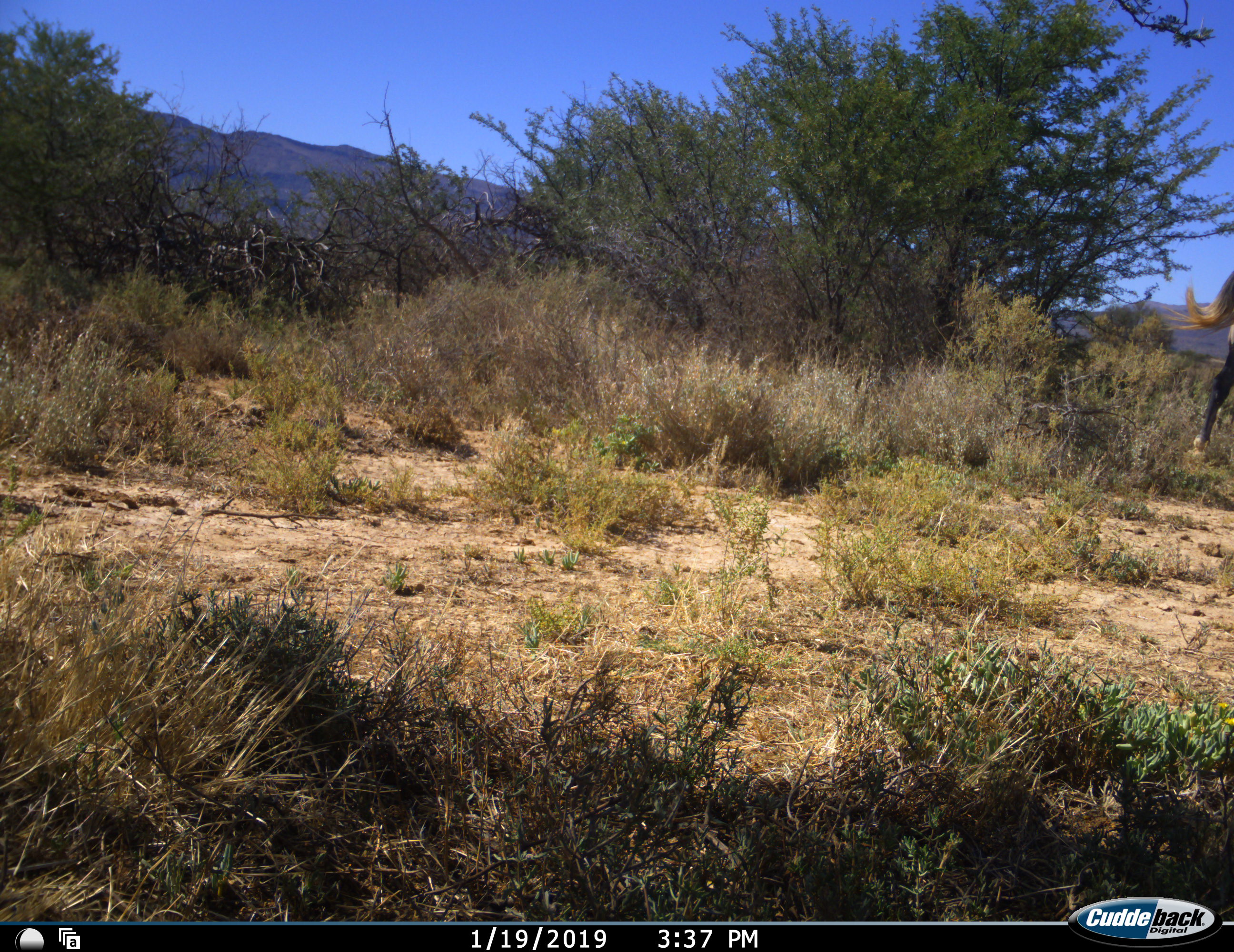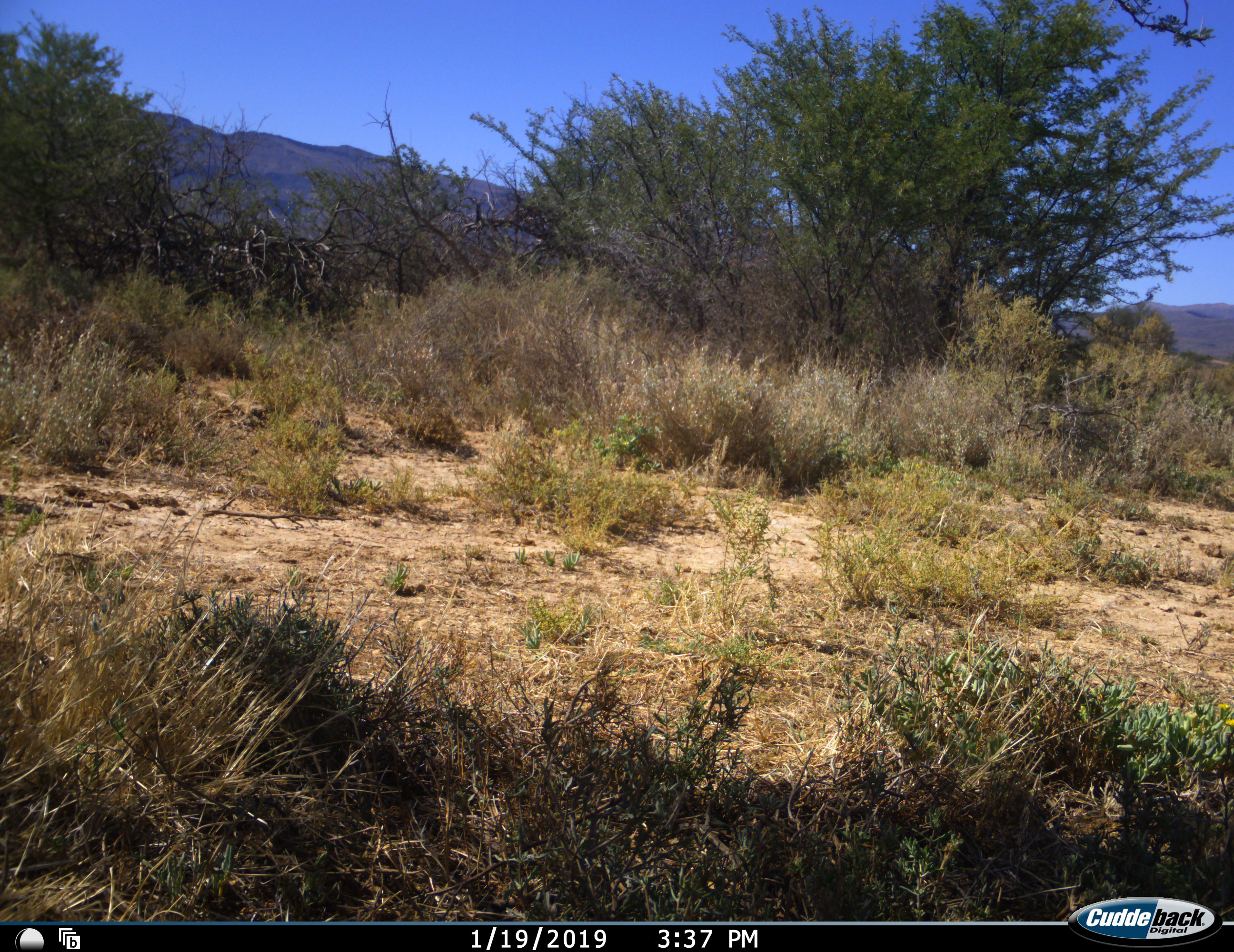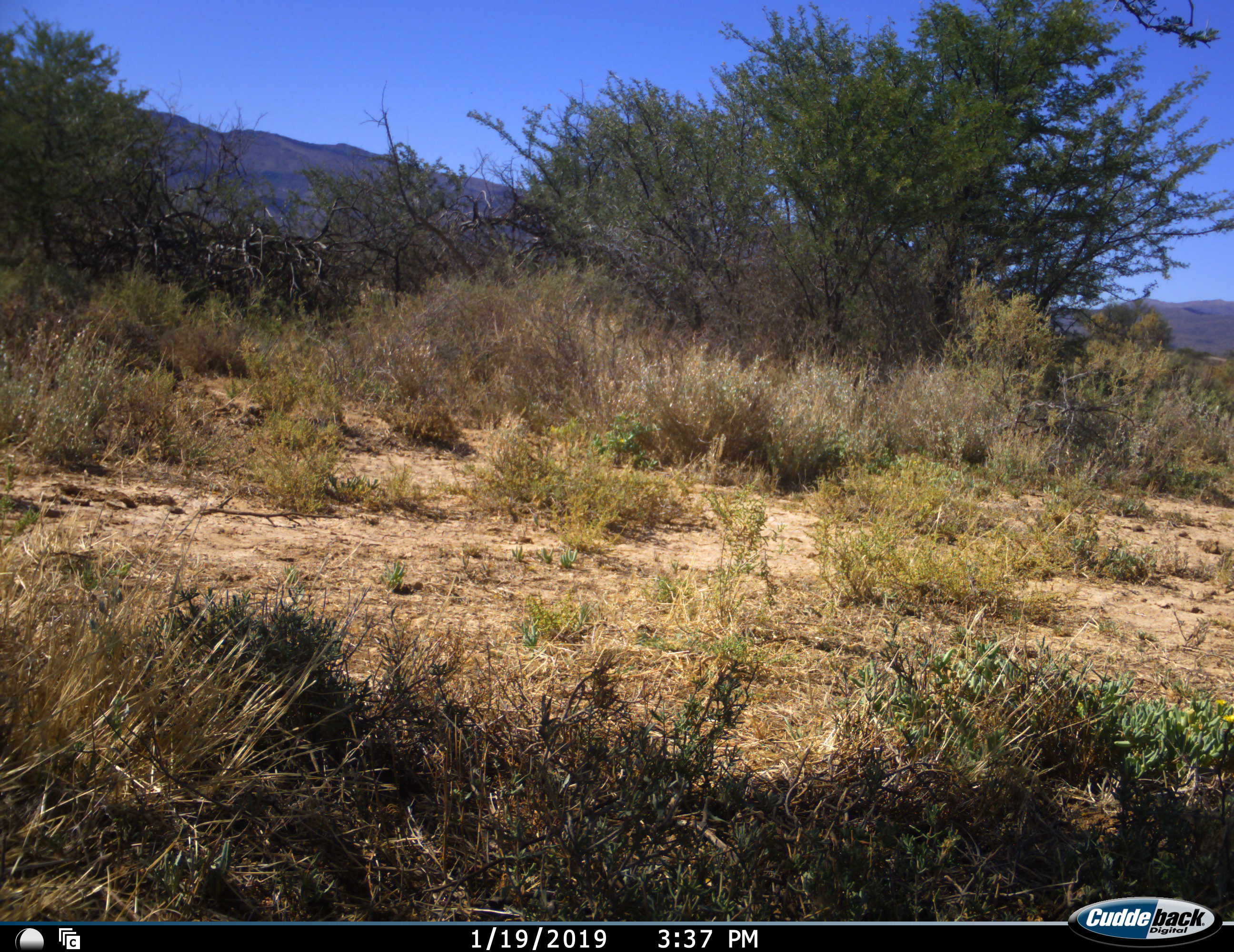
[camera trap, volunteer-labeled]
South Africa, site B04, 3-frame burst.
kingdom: Animalia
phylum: Chordata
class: Mammalia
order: Artiodactyla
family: Bovidae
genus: Connochaetes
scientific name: Connochaetes gnou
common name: black wildebeest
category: wildebeestblack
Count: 1.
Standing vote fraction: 25%.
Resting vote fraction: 0%.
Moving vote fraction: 100%.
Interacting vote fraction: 0%.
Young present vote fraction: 0%.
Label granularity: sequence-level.